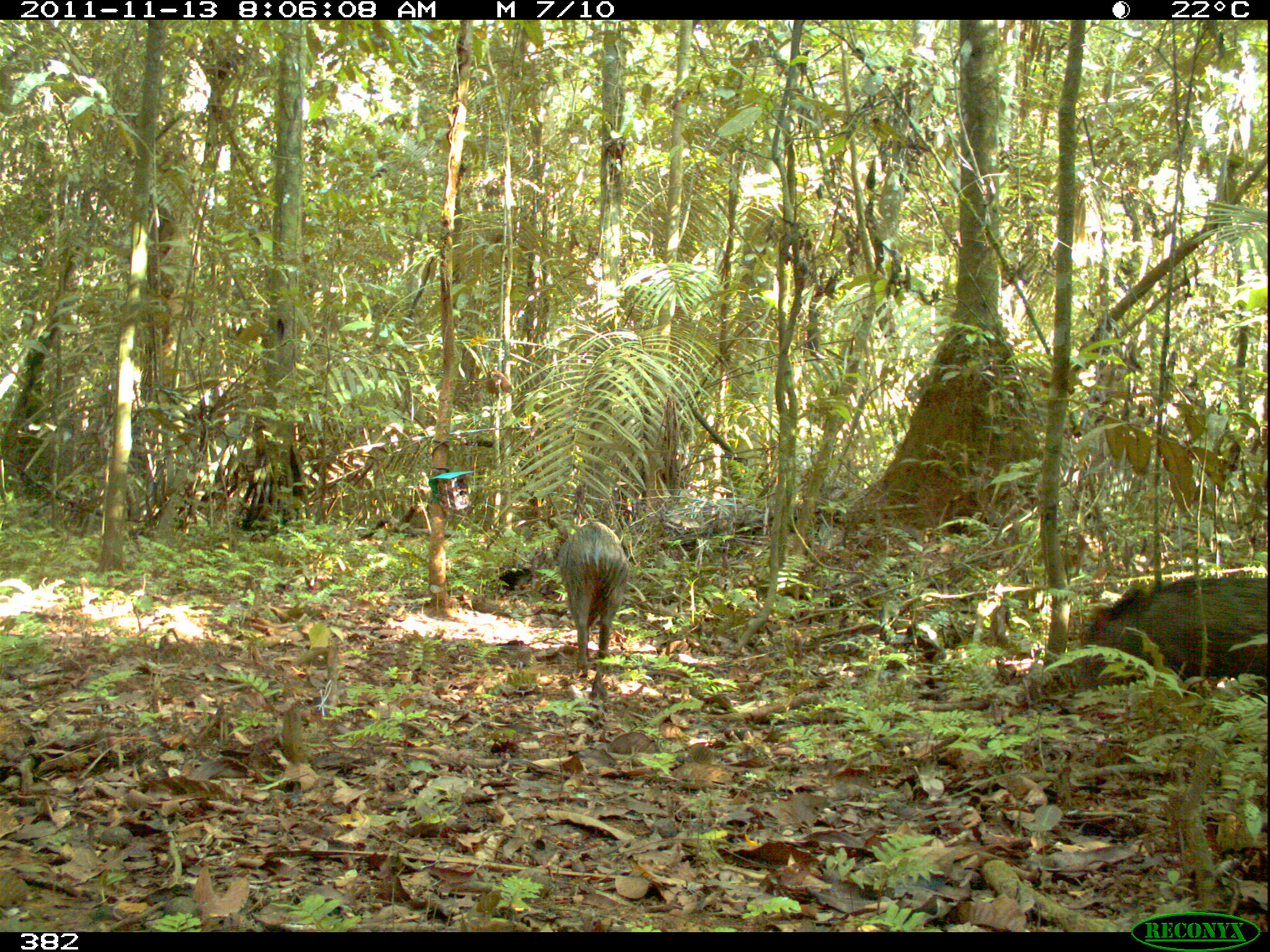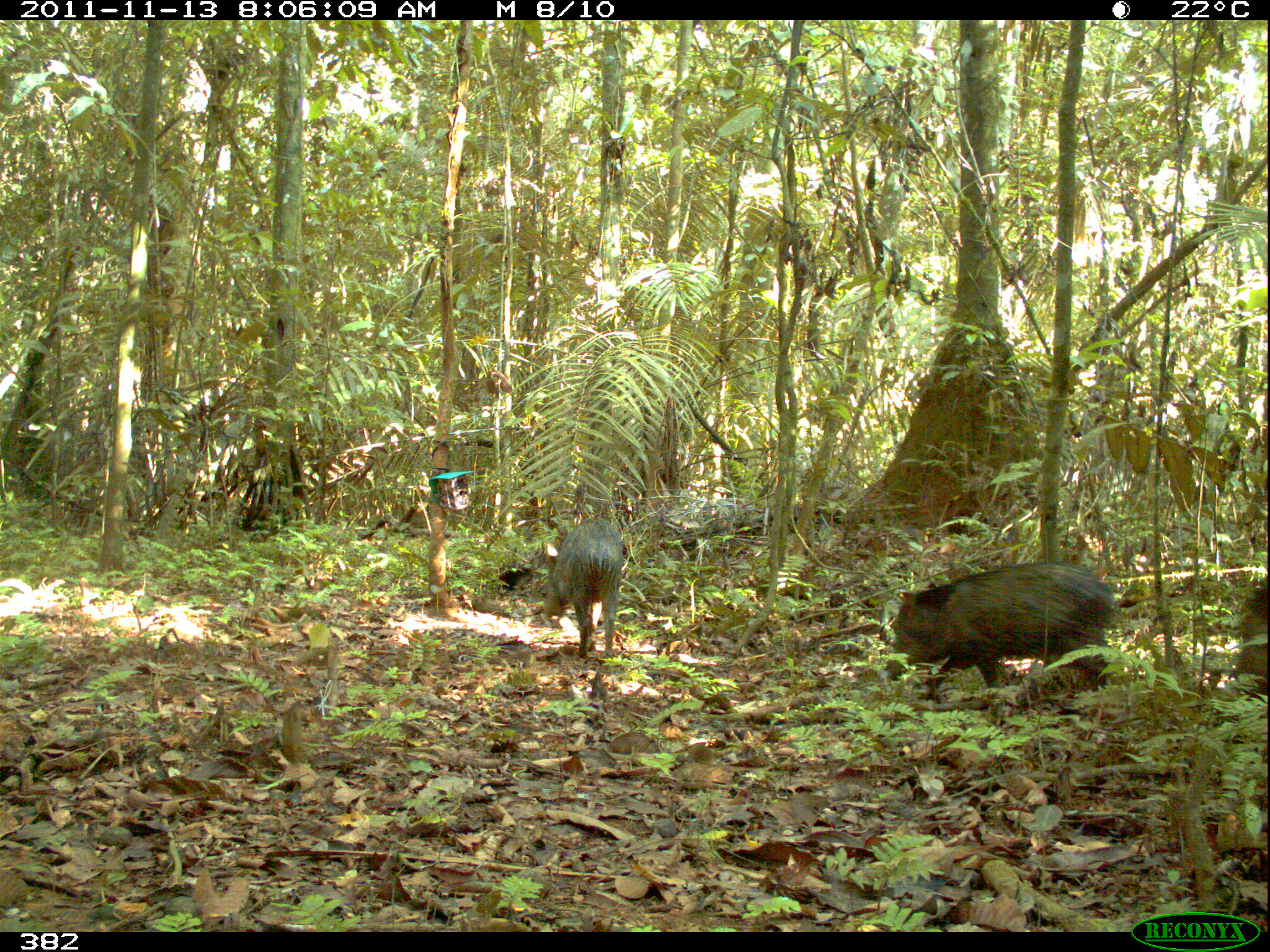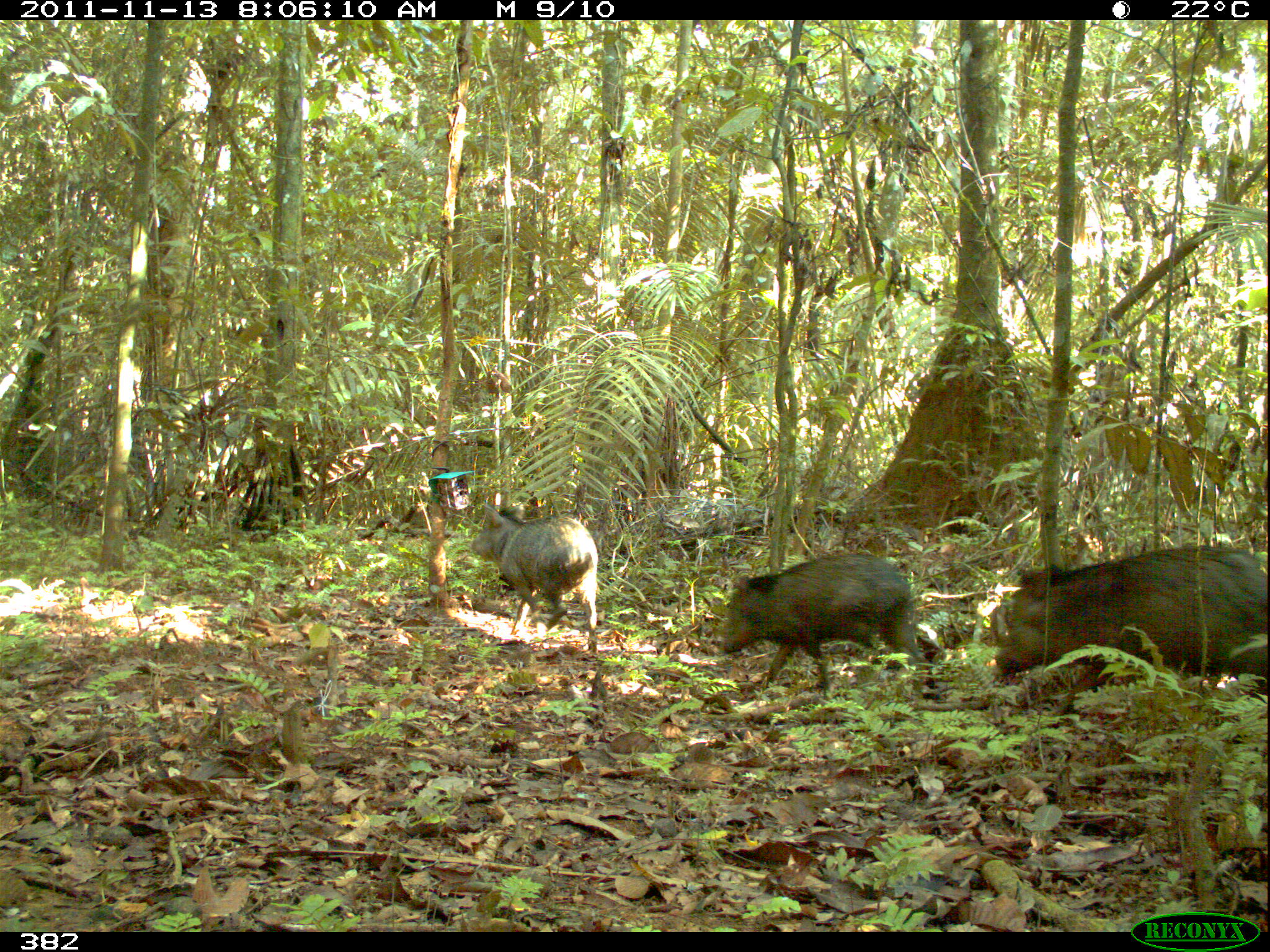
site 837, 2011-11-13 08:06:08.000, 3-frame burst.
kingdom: Animalia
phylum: Chordata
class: Mammalia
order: Artiodactyla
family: Tayassuidae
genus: Pecari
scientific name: Pecari tajacu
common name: collared peccary